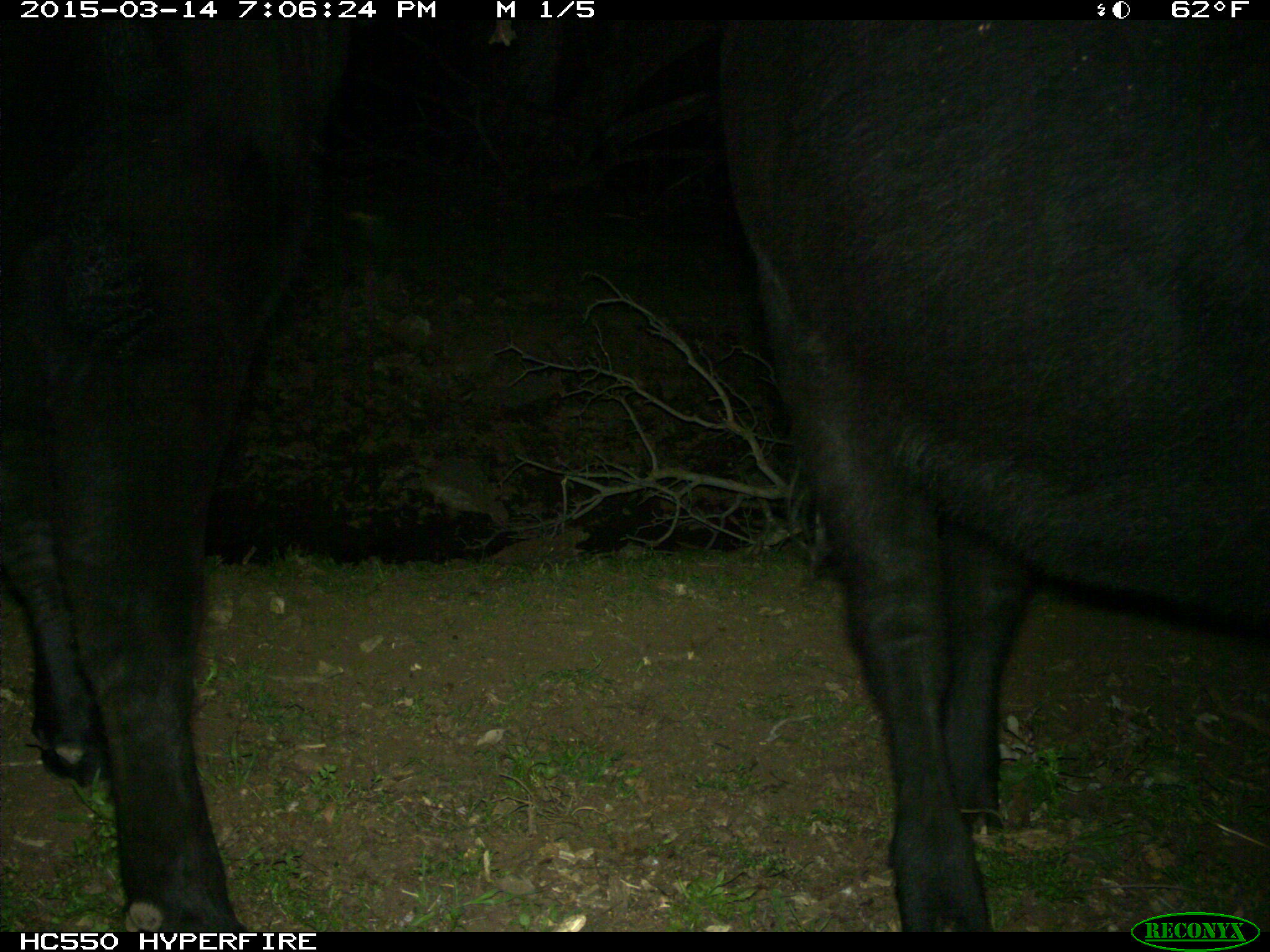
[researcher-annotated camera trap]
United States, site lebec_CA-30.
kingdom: Animalia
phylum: Chordata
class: Mammalia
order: Artiodactyla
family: Bovidae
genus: Bos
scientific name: Bos taurus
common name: domestic cow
Bos taurus (domestic cow).